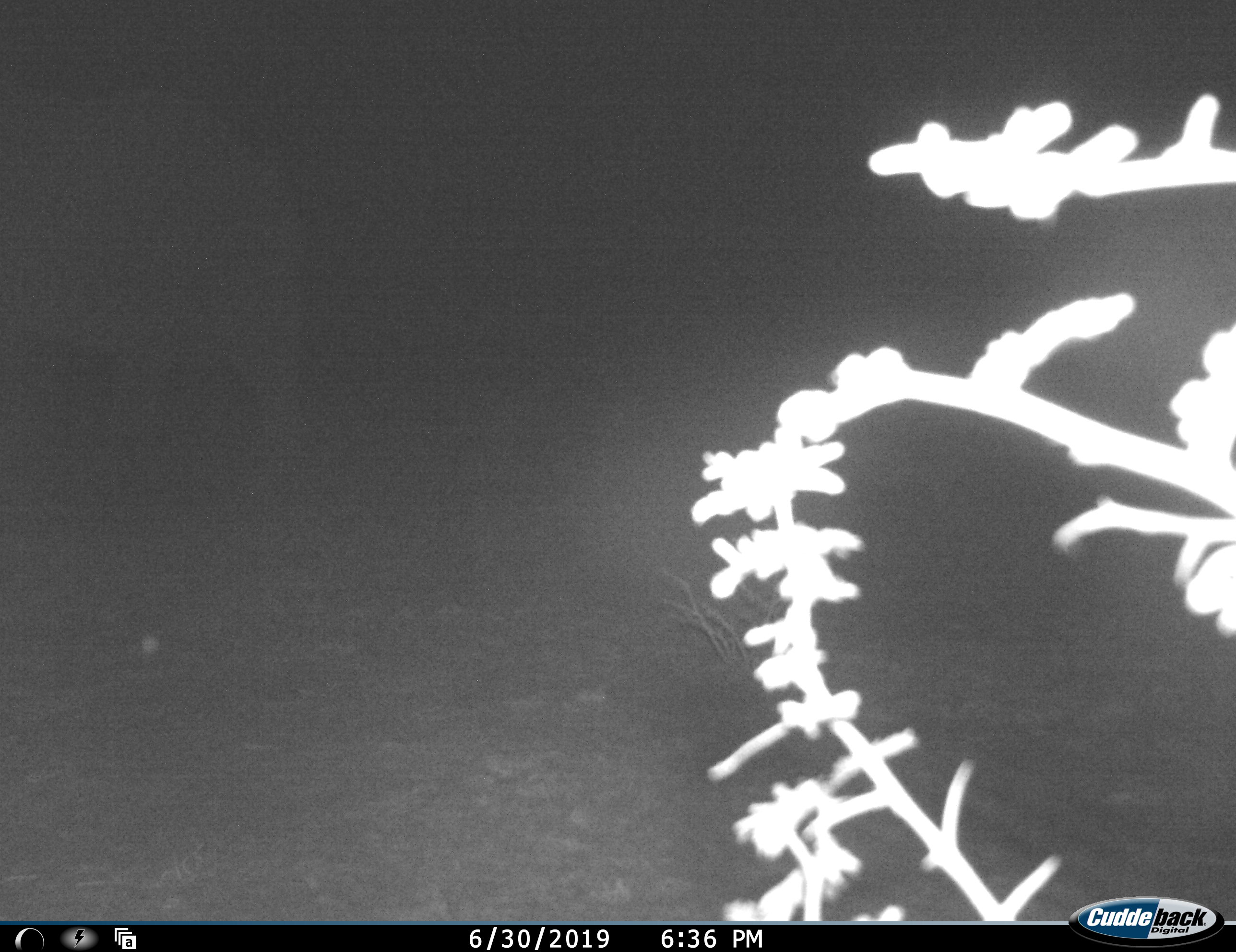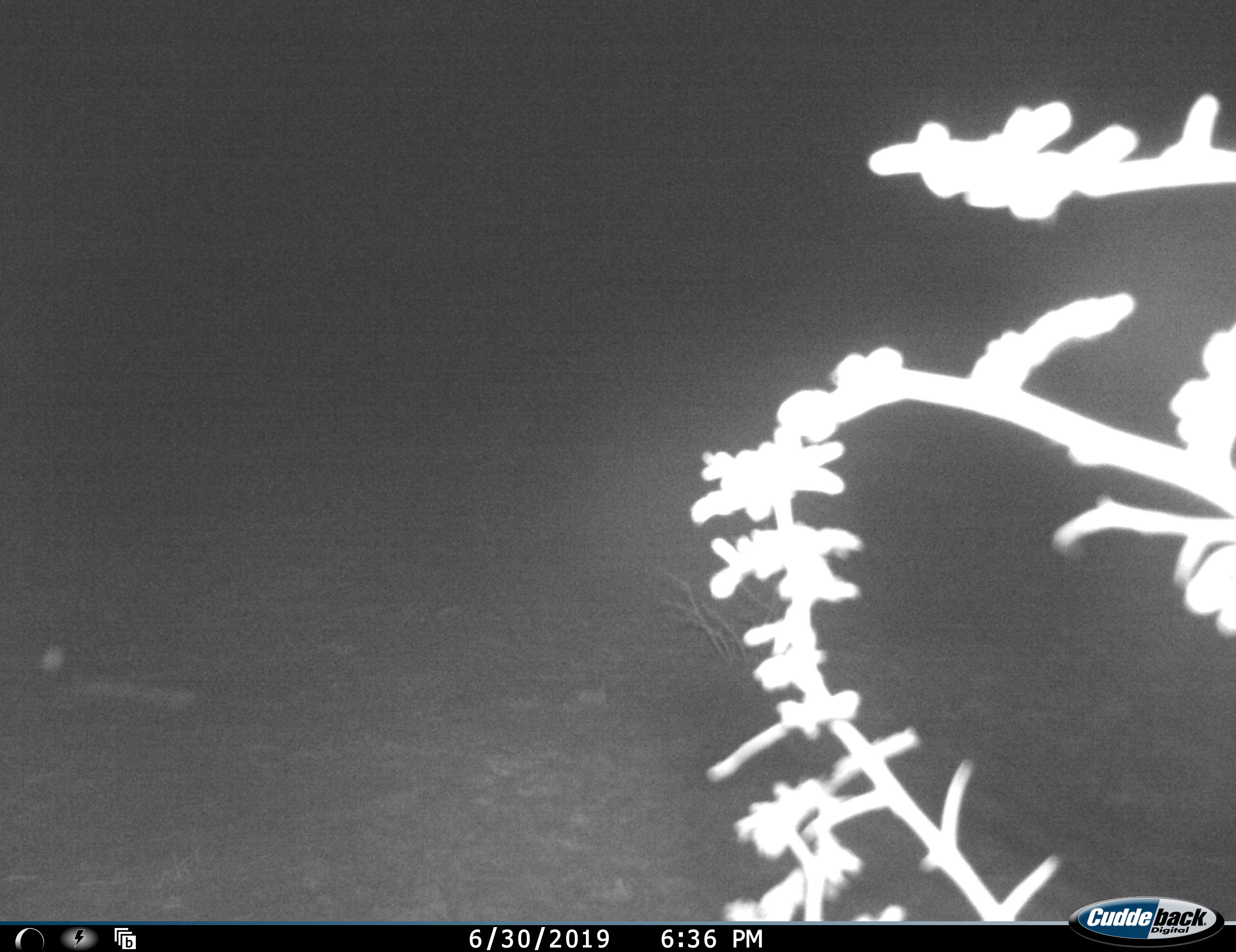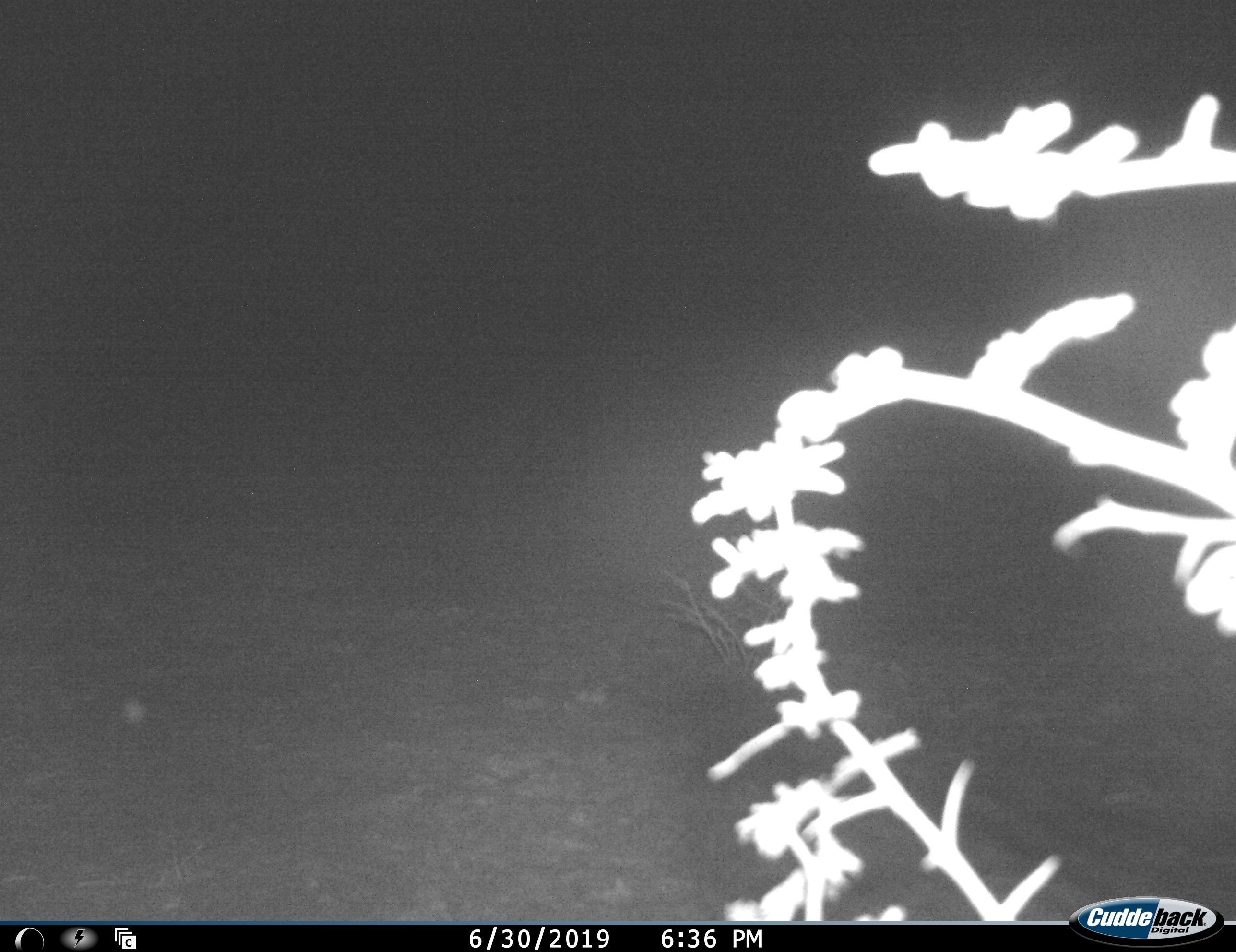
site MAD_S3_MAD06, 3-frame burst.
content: unidentified animal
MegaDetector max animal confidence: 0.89